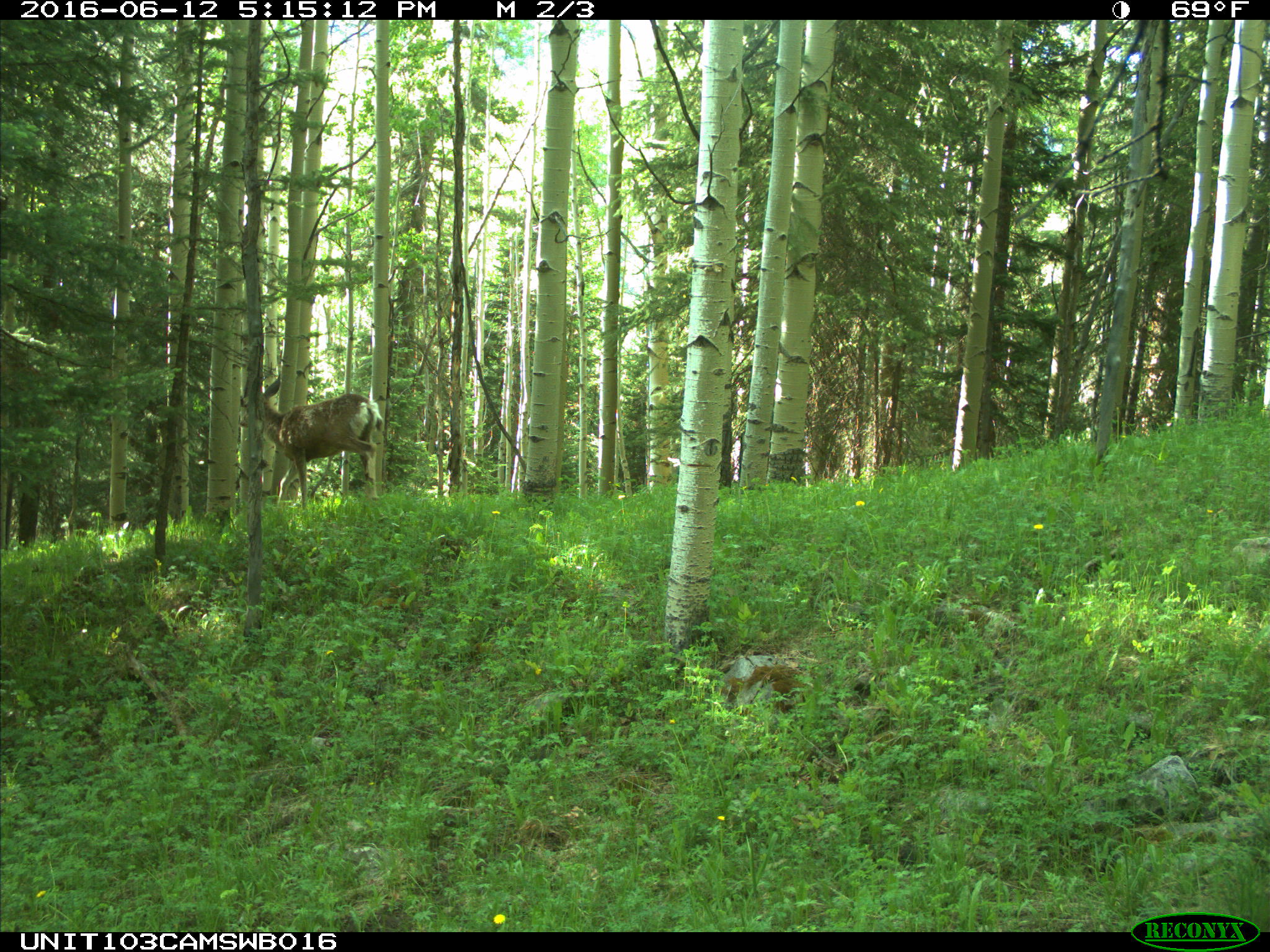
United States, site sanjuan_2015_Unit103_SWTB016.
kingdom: Animalia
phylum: Chordata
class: Mammalia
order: Artiodactyla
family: Cervidae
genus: Odocoileus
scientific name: Odocoileus hemionus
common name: mule deer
Odocoileus hemionus (mule deer).